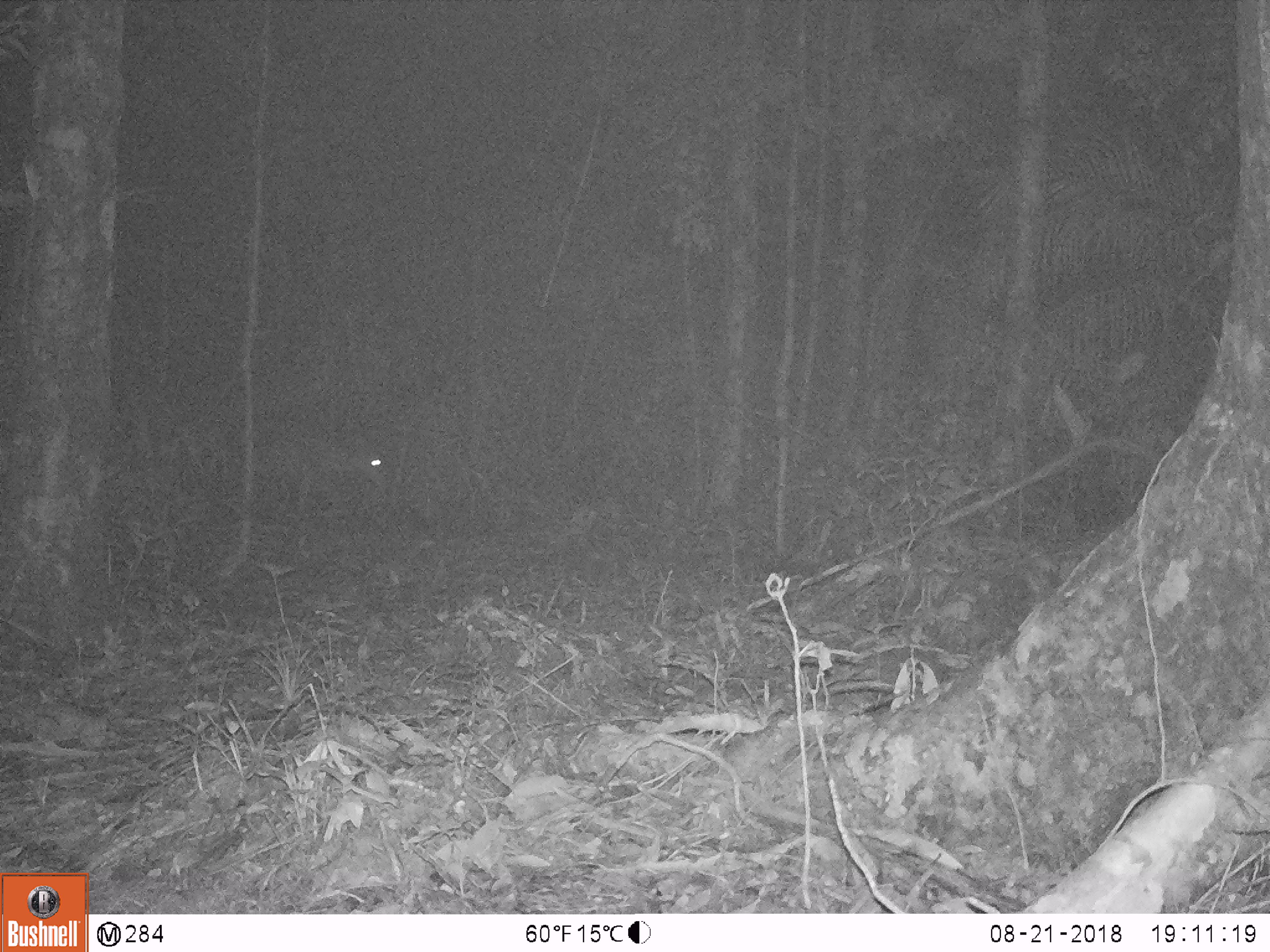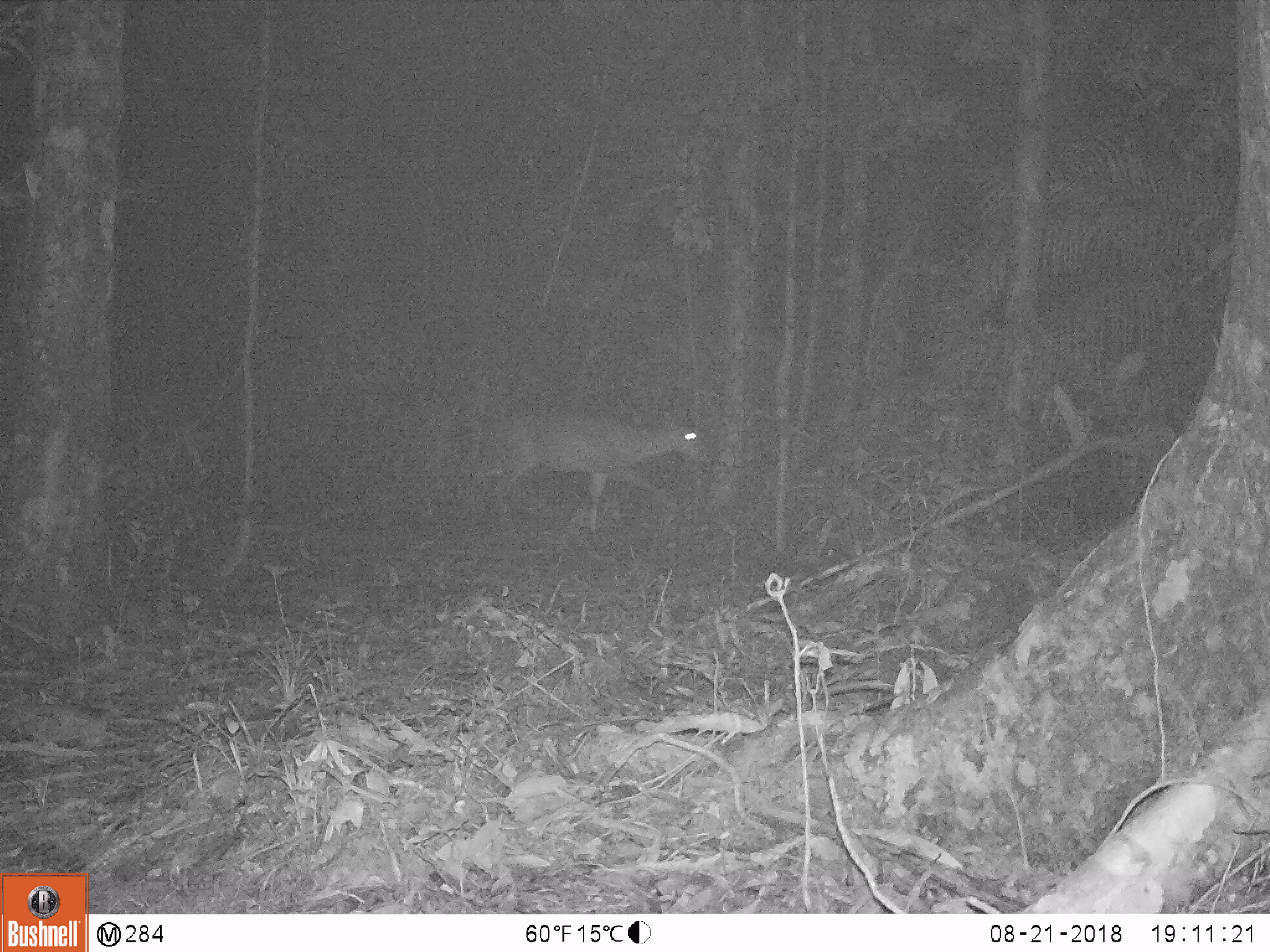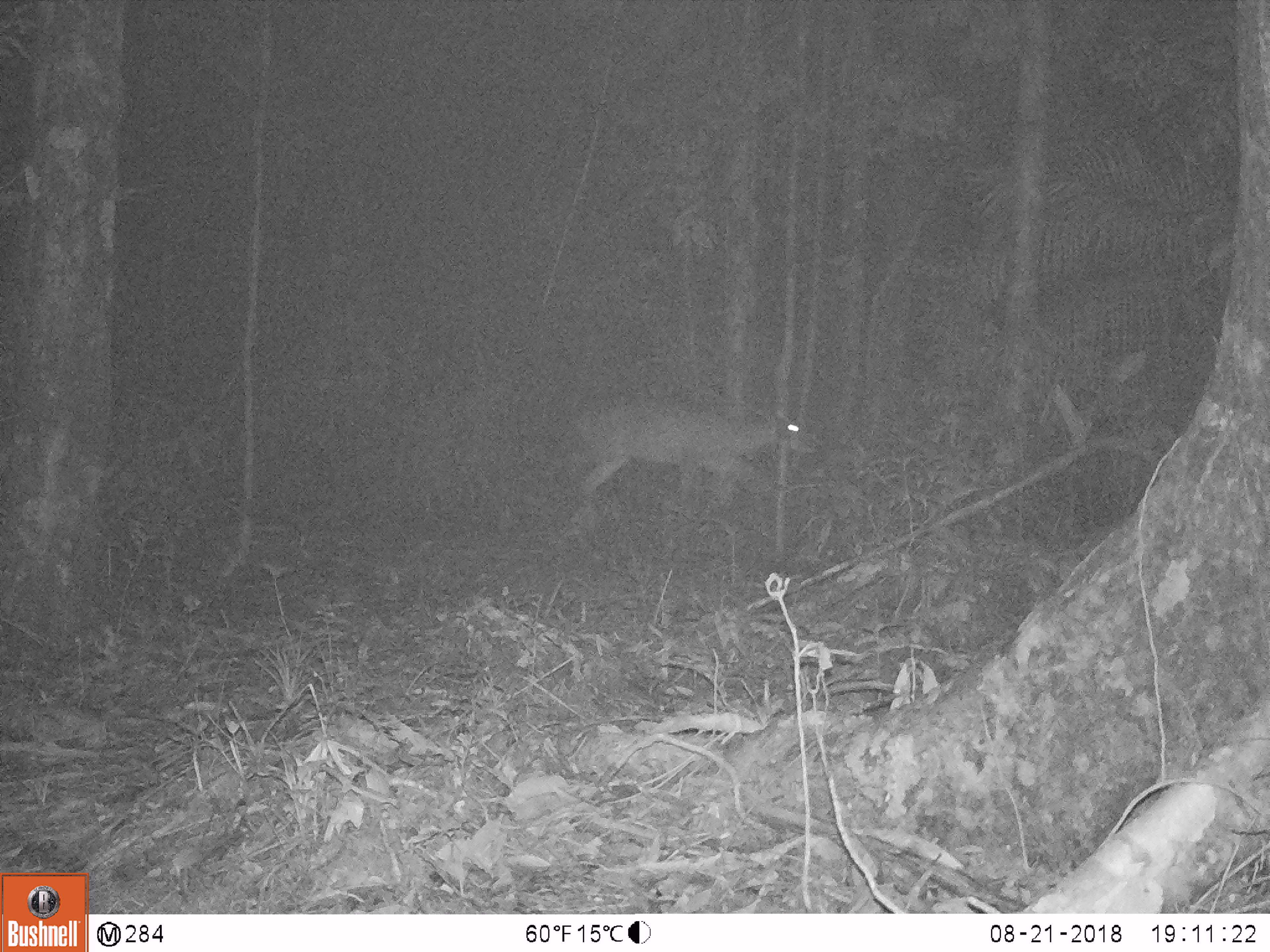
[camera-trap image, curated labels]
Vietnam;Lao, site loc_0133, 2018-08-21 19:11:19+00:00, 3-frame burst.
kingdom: Animalia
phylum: Chordata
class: Mammalia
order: Artiodactyla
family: Cervidae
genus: Muntiacus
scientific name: Muntiacus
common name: muntjacs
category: unidentified muntjac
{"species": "unidentified muntjac (muntjacs) (Muntiacus)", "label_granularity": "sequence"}